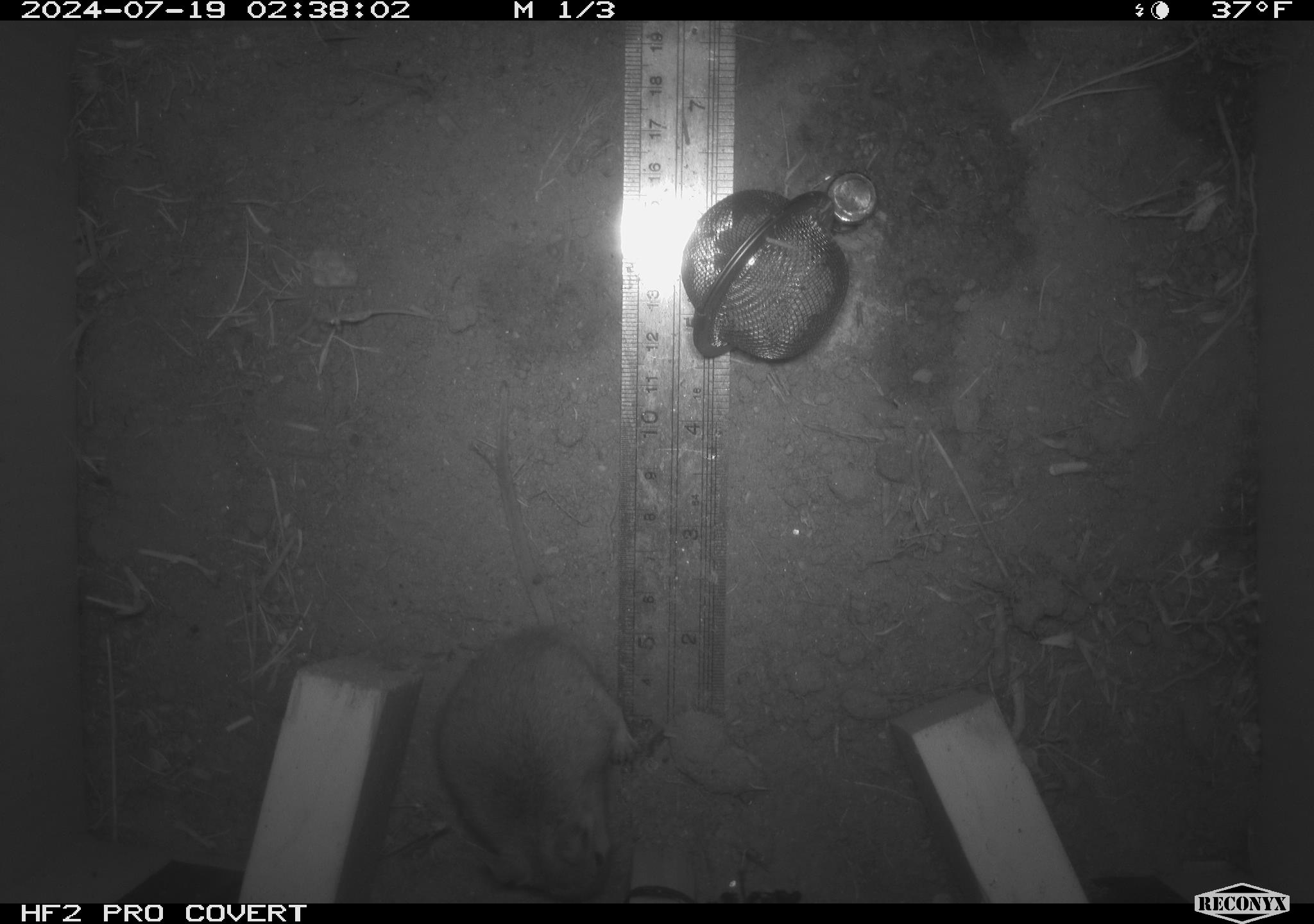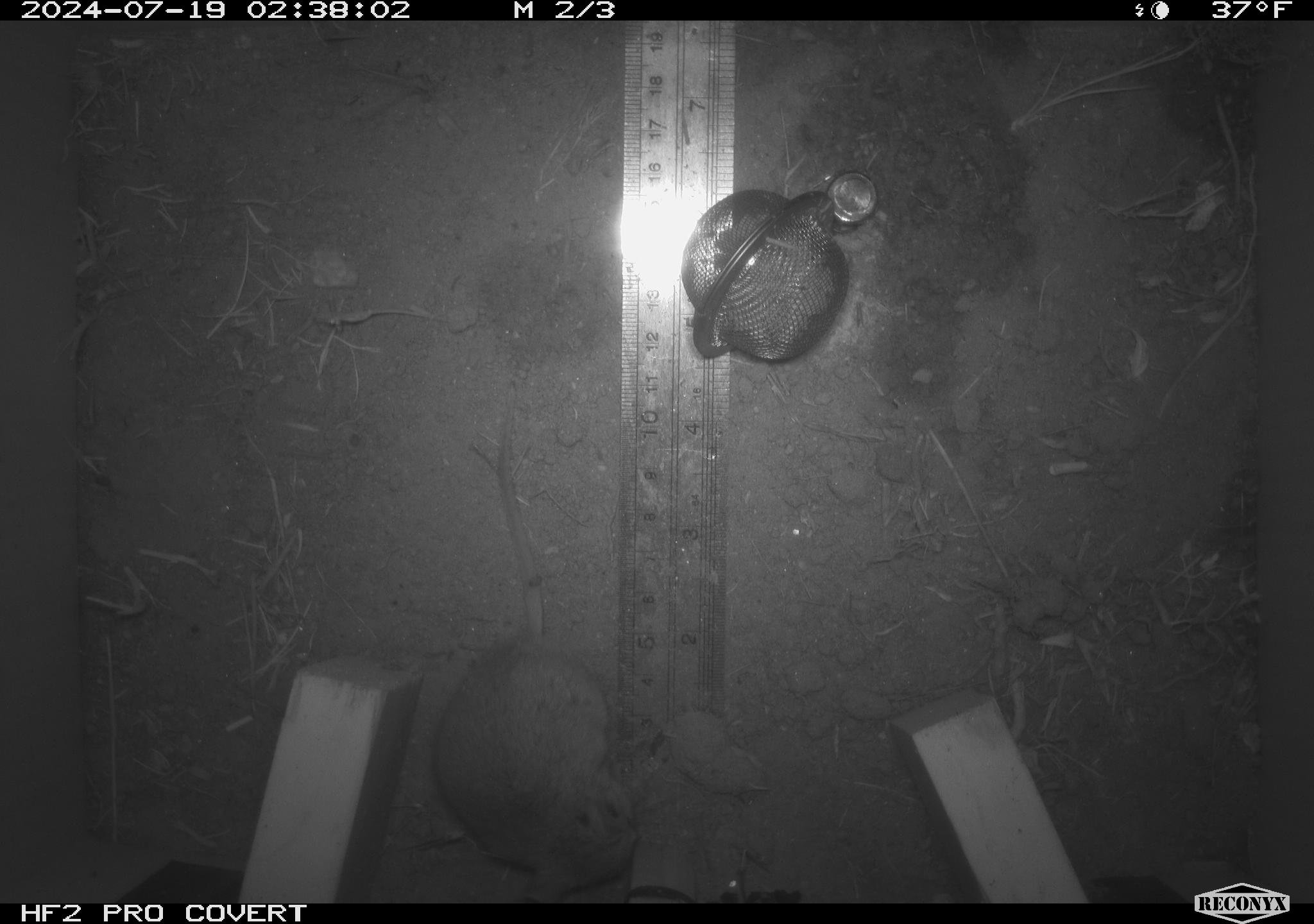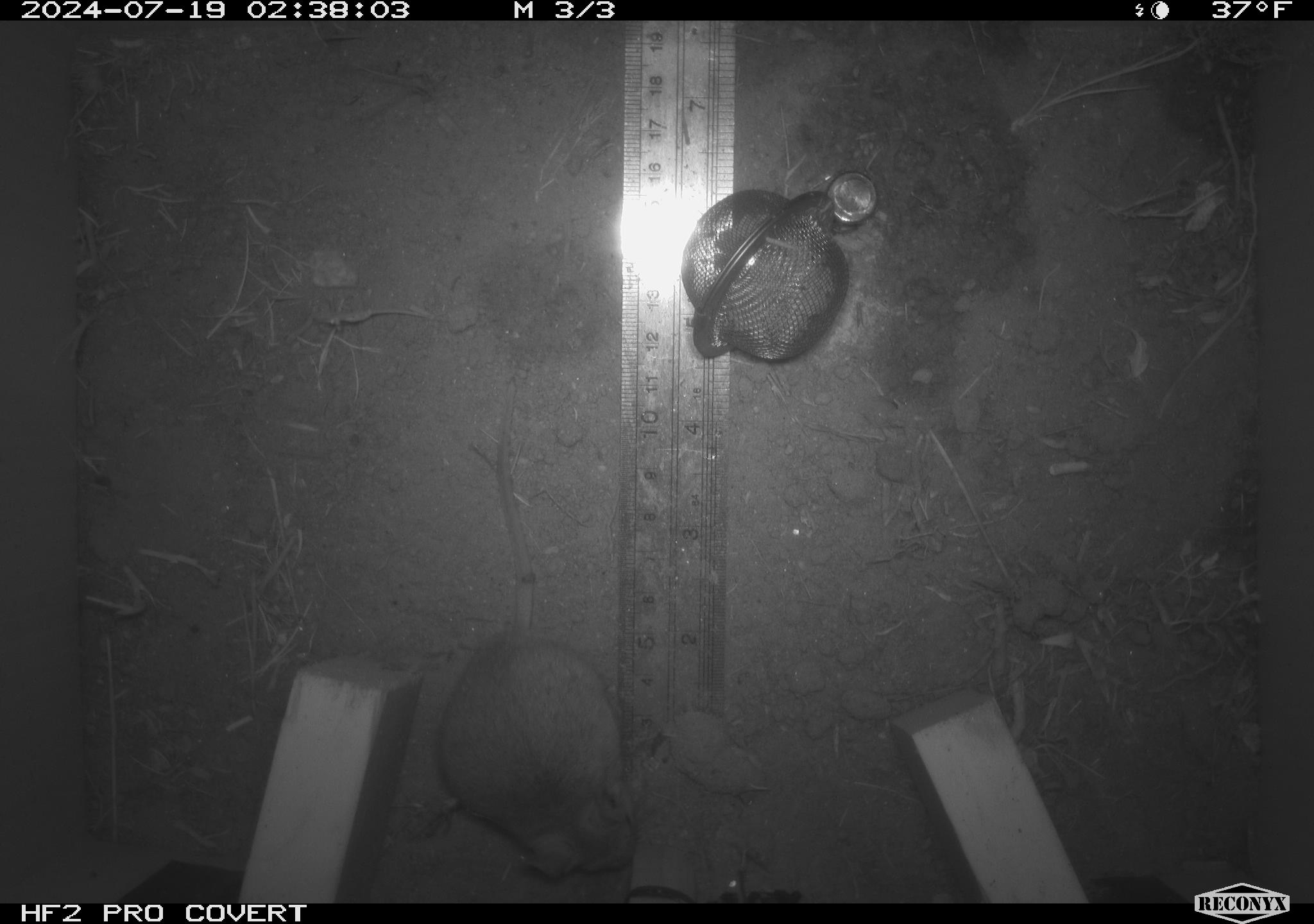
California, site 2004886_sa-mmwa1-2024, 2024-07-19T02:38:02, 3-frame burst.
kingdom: Animalia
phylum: Chordata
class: Mammalia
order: Rodentia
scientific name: Rodentia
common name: mouse species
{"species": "mouse species (Rodentia)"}